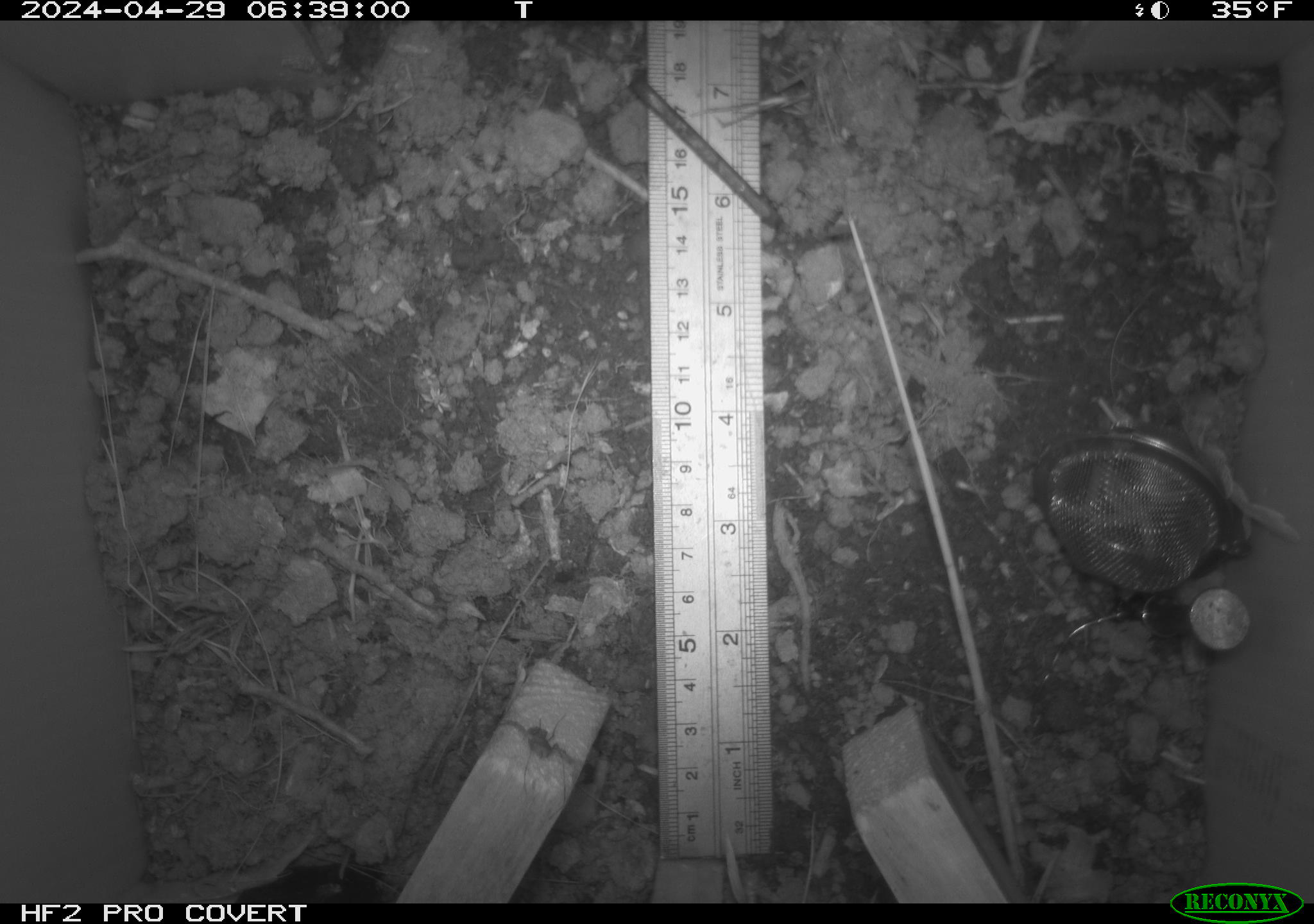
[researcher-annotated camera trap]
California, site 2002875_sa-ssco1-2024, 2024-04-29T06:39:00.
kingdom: Animalia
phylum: Arthropoda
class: Arachnida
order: Araneae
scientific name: Araneae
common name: spider